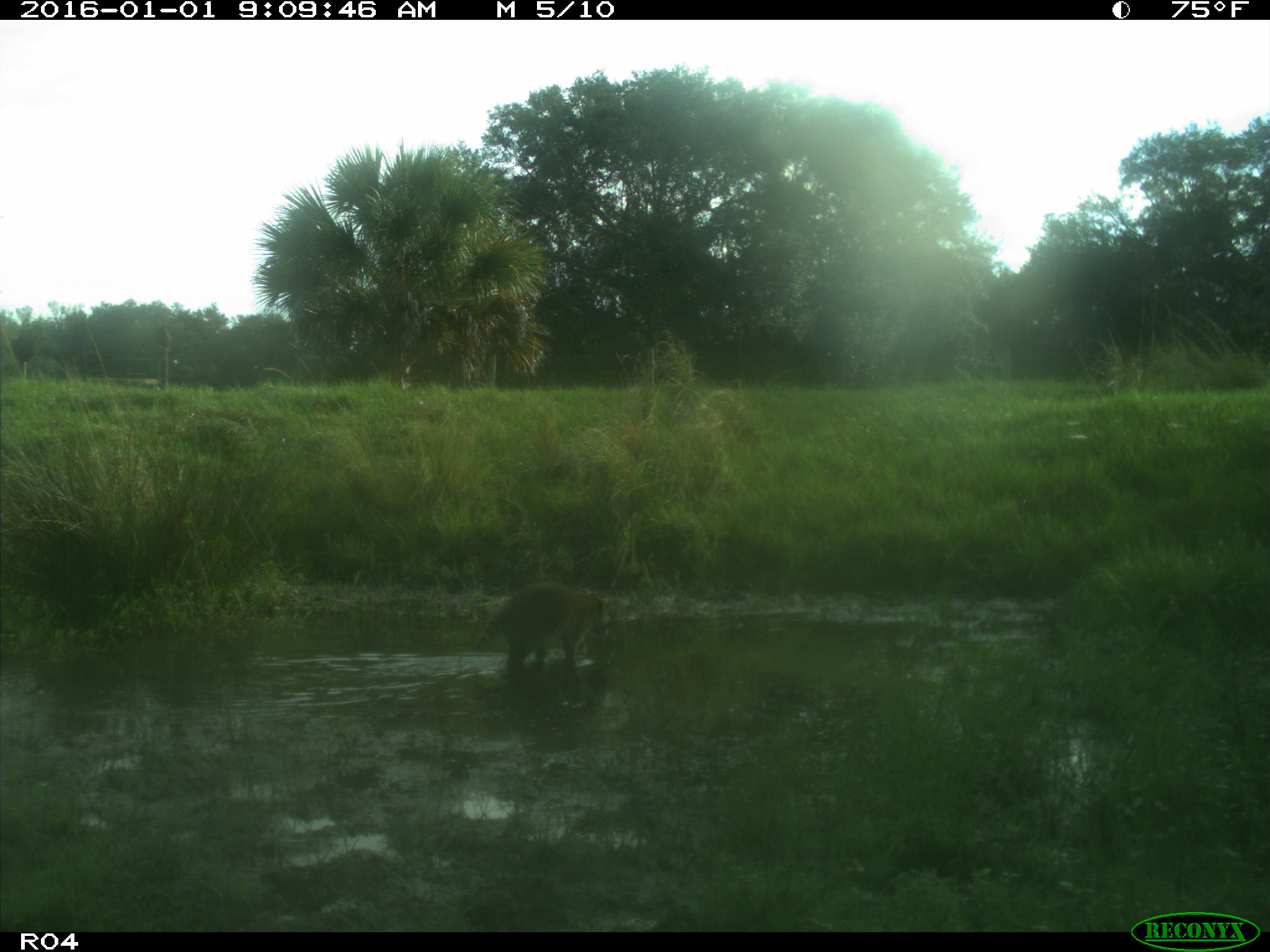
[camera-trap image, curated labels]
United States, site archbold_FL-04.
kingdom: Animalia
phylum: Chordata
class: Mammalia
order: Carnivora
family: Procyonidae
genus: Procyon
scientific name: Procyon lotor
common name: common raccoon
Procyon lotor (common raccoon).